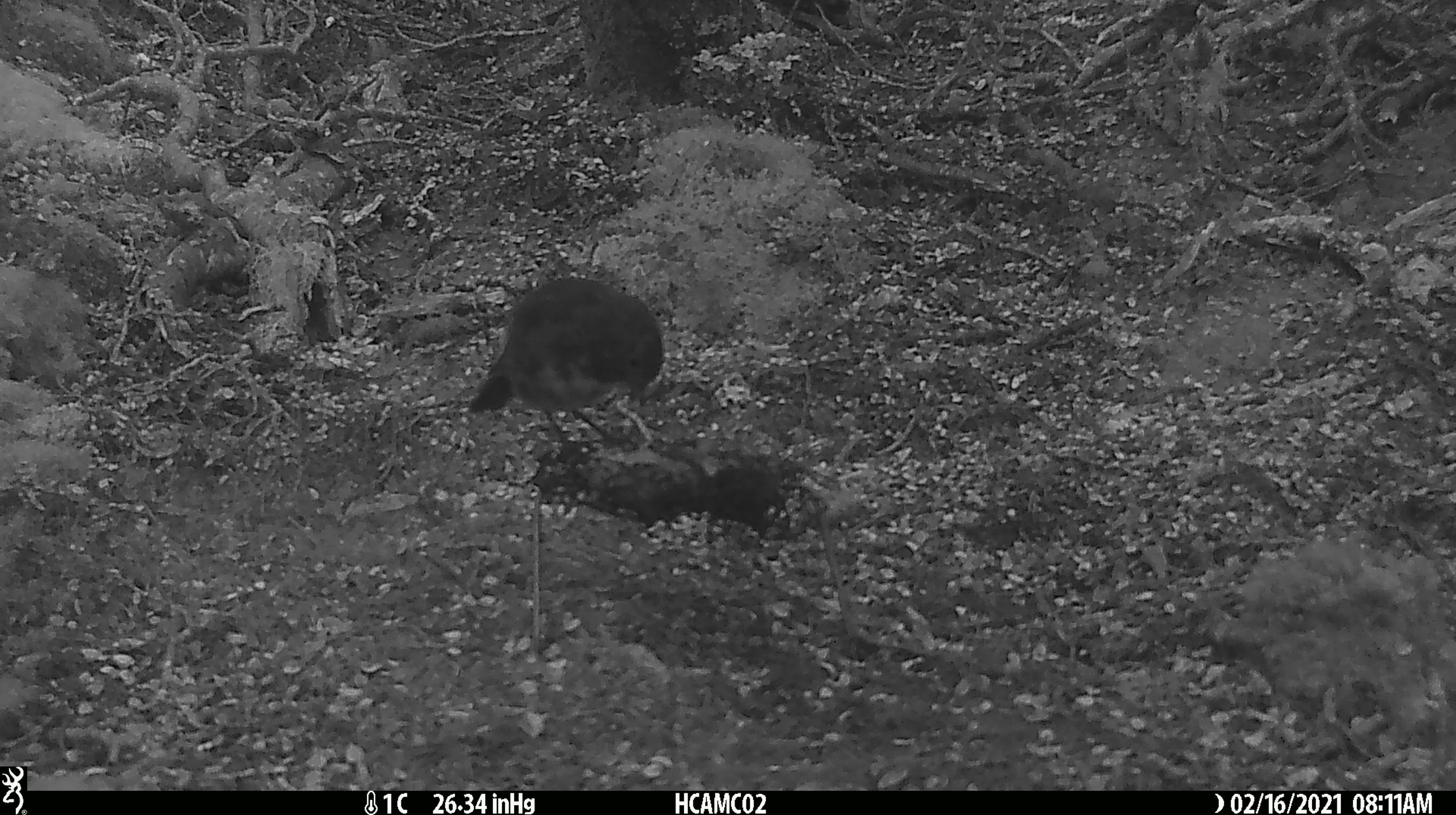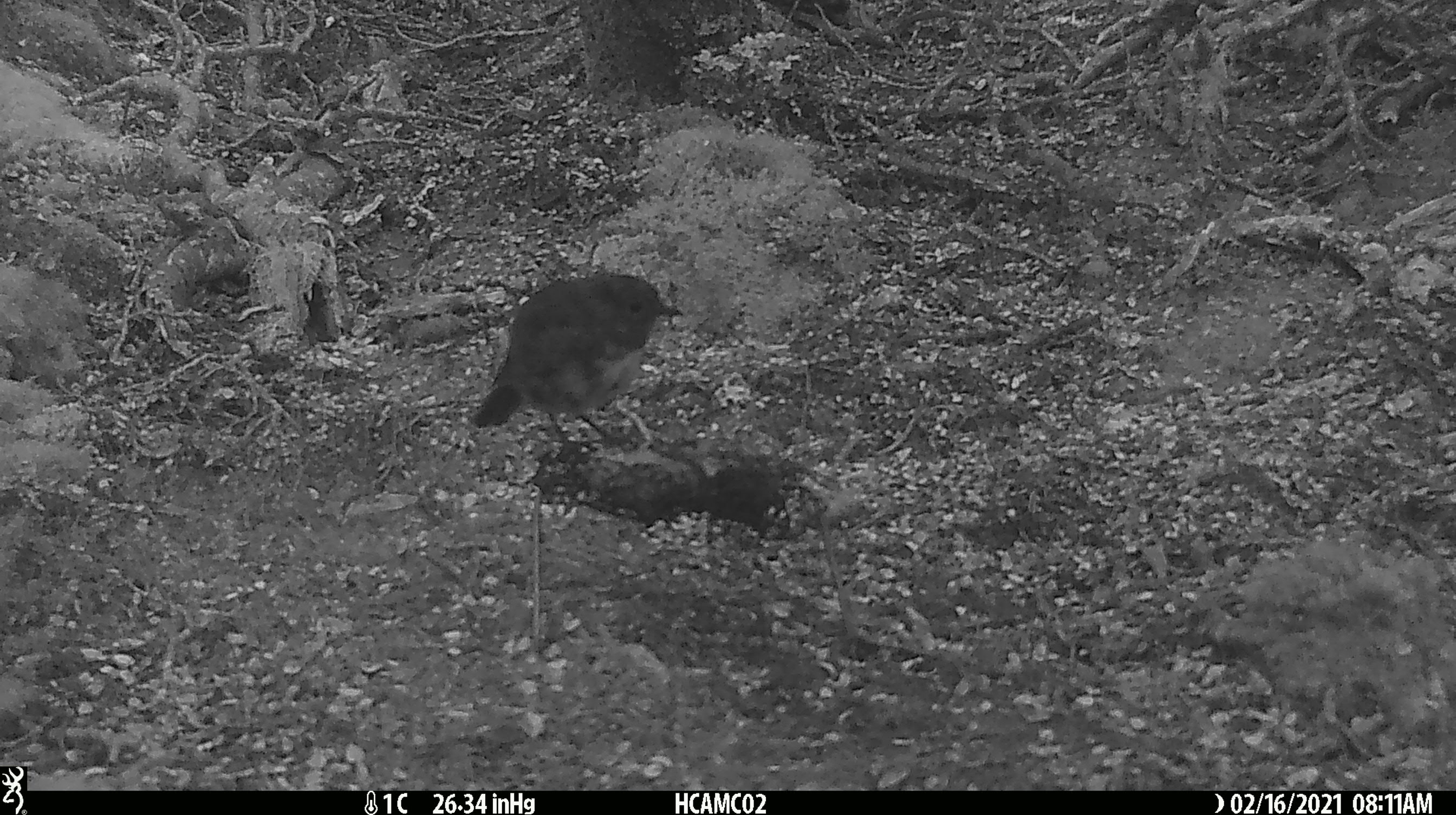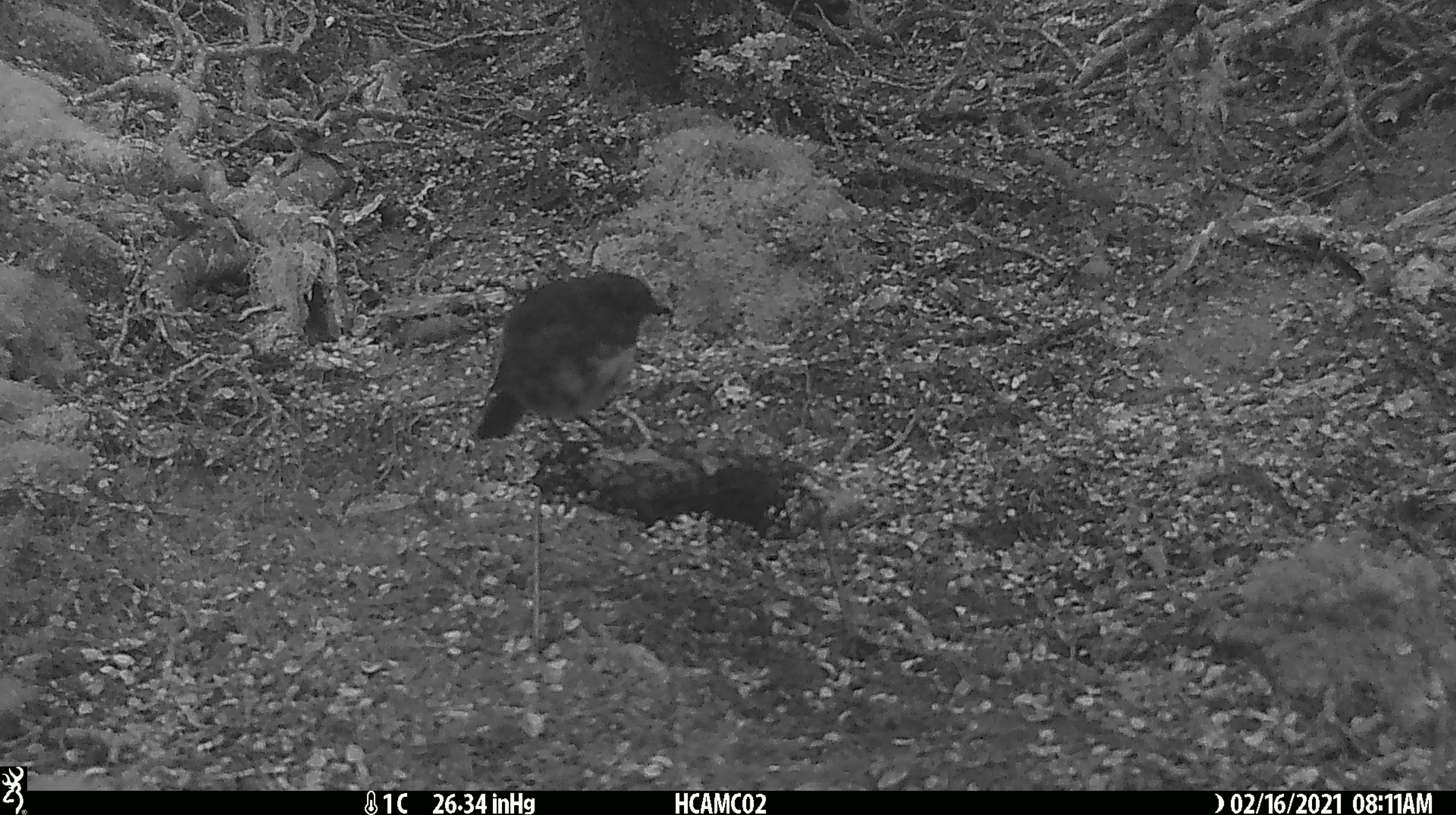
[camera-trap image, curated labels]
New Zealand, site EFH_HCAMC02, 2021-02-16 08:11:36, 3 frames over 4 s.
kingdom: Animalia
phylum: Chordata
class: Aves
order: Passeriformes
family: Petroicidae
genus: Petroica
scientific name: Petroica australis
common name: new zealand robin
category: robin